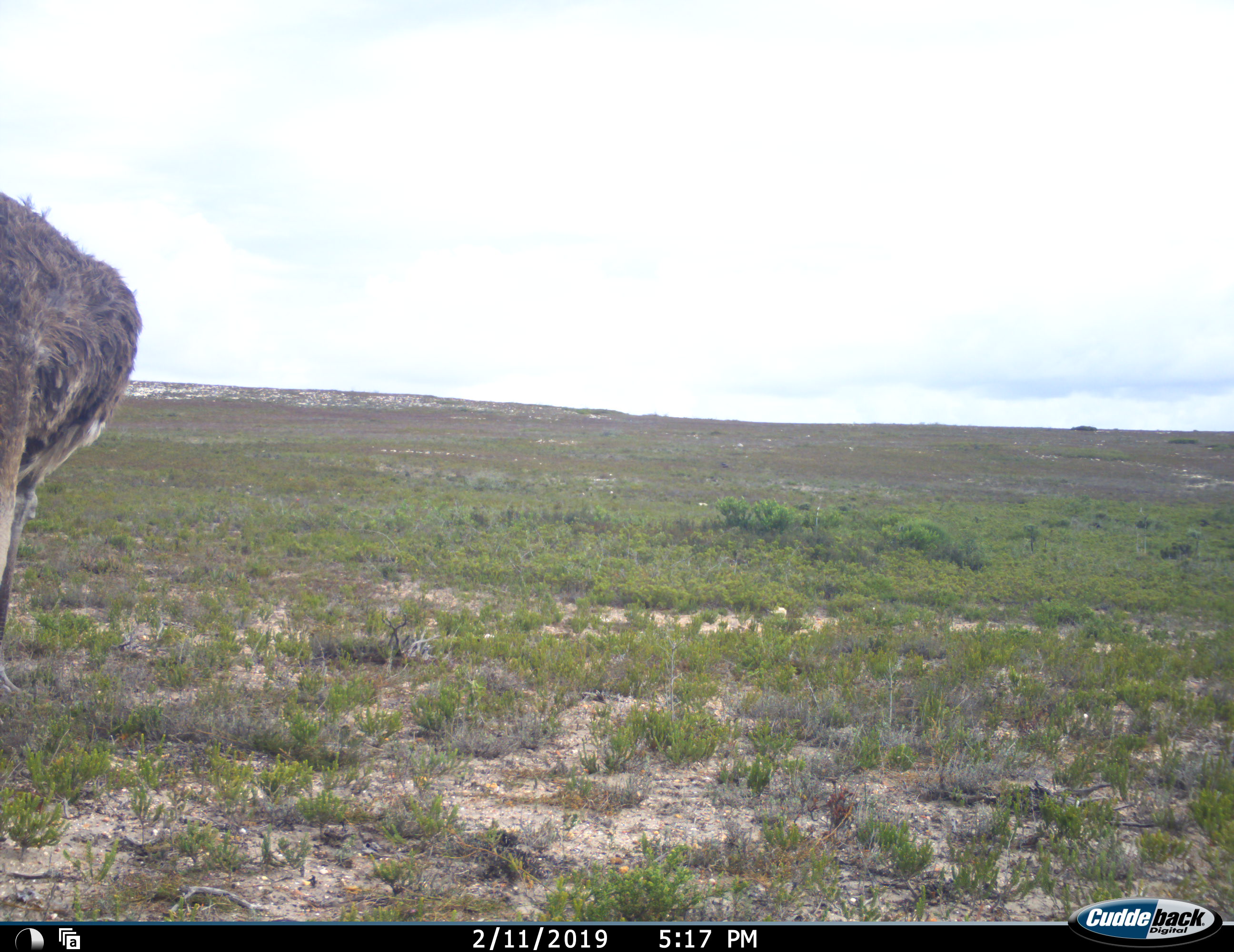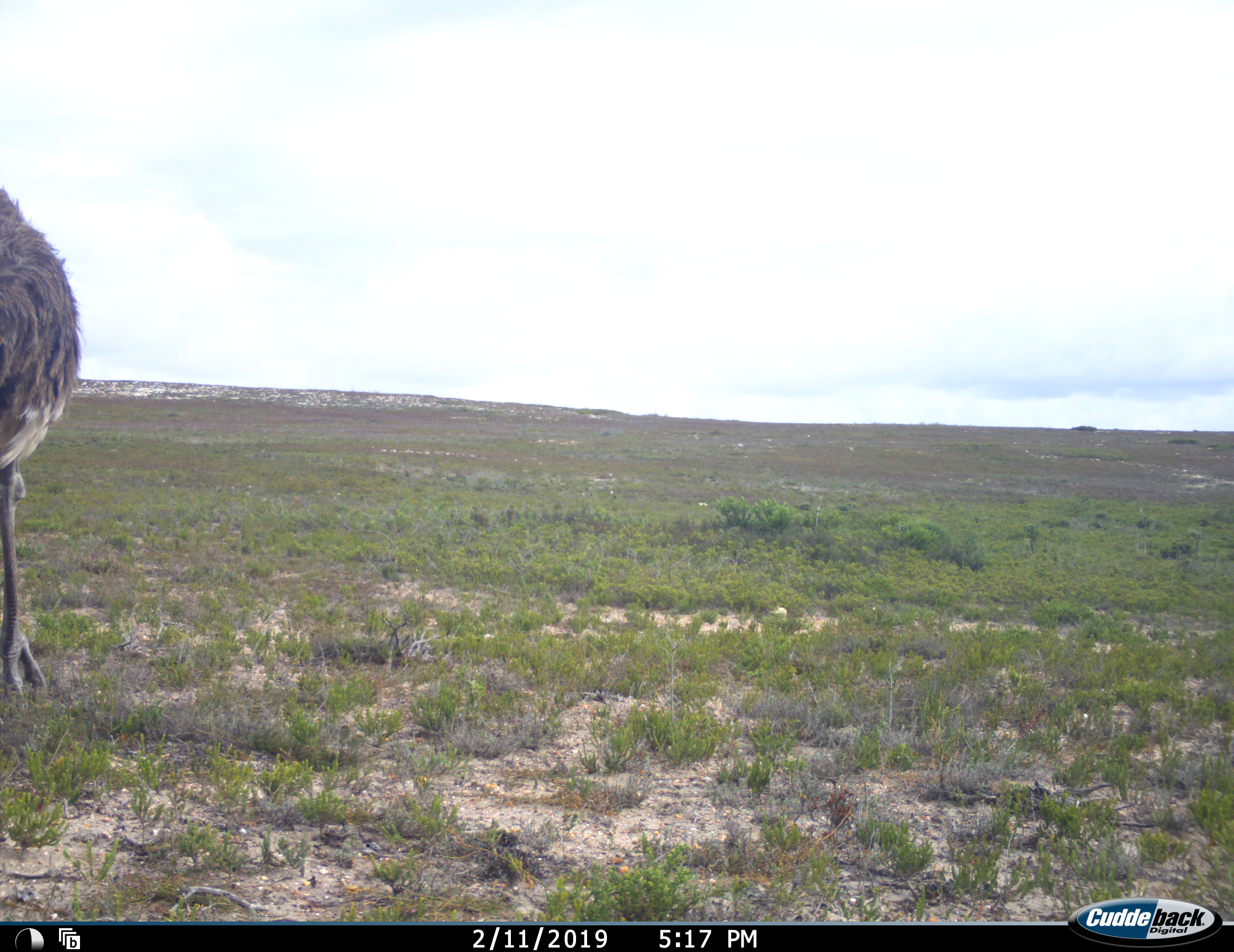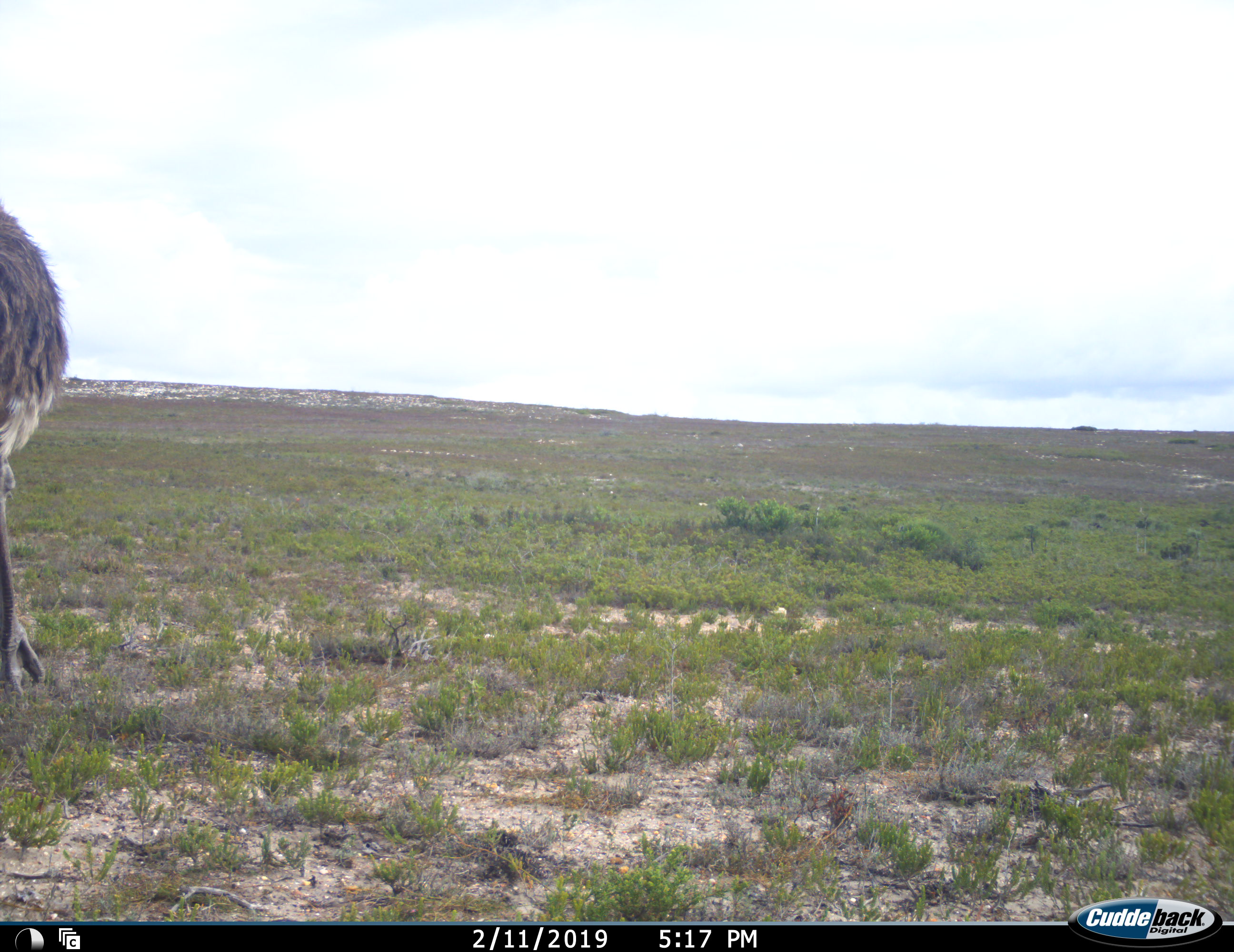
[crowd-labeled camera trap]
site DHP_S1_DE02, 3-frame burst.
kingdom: Animalia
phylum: Chordata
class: Aves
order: Struthioniformes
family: Struthionidae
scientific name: Struthionidae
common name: ostrich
Ostrich (Struthionidae), count 1. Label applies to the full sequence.